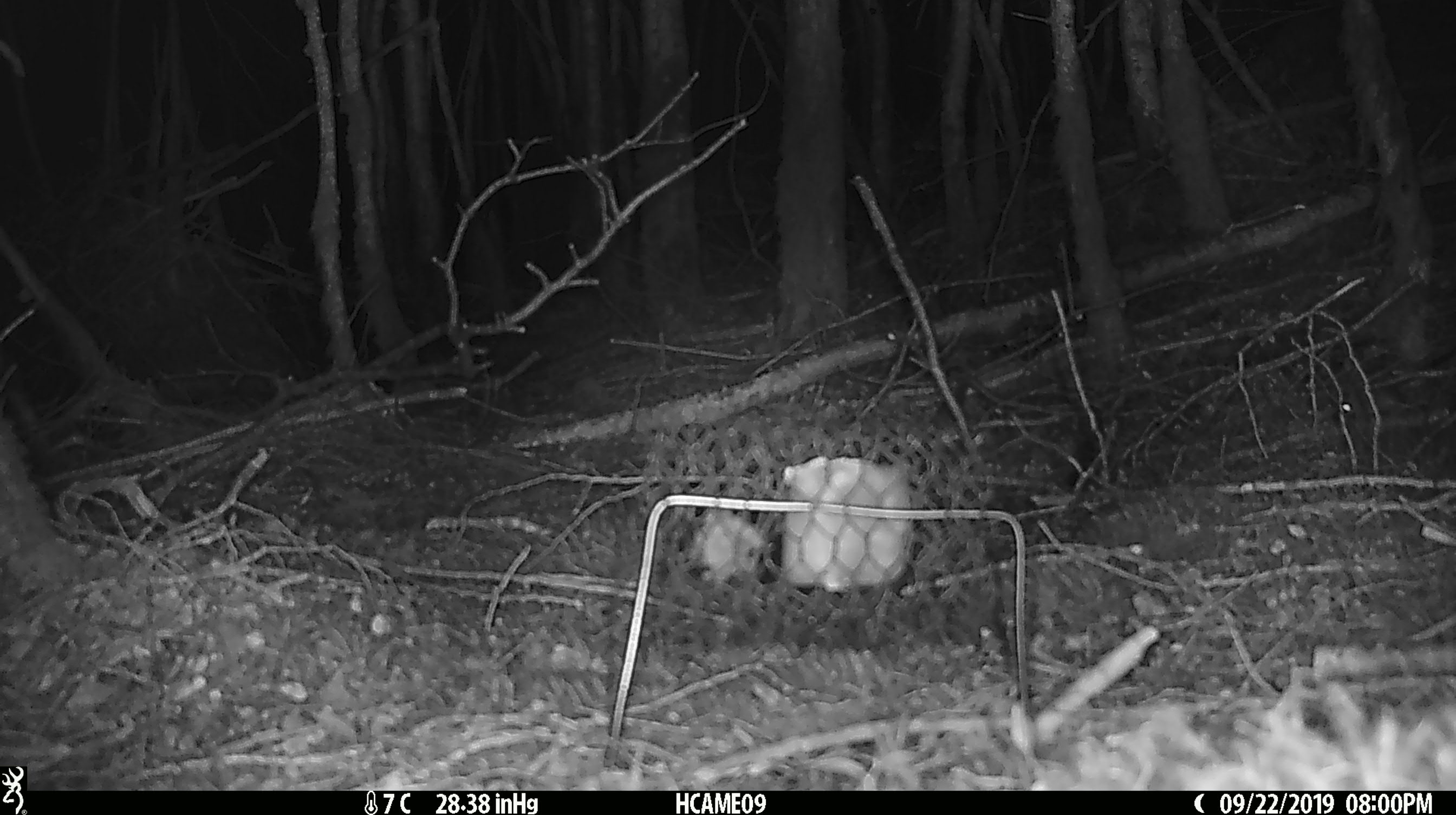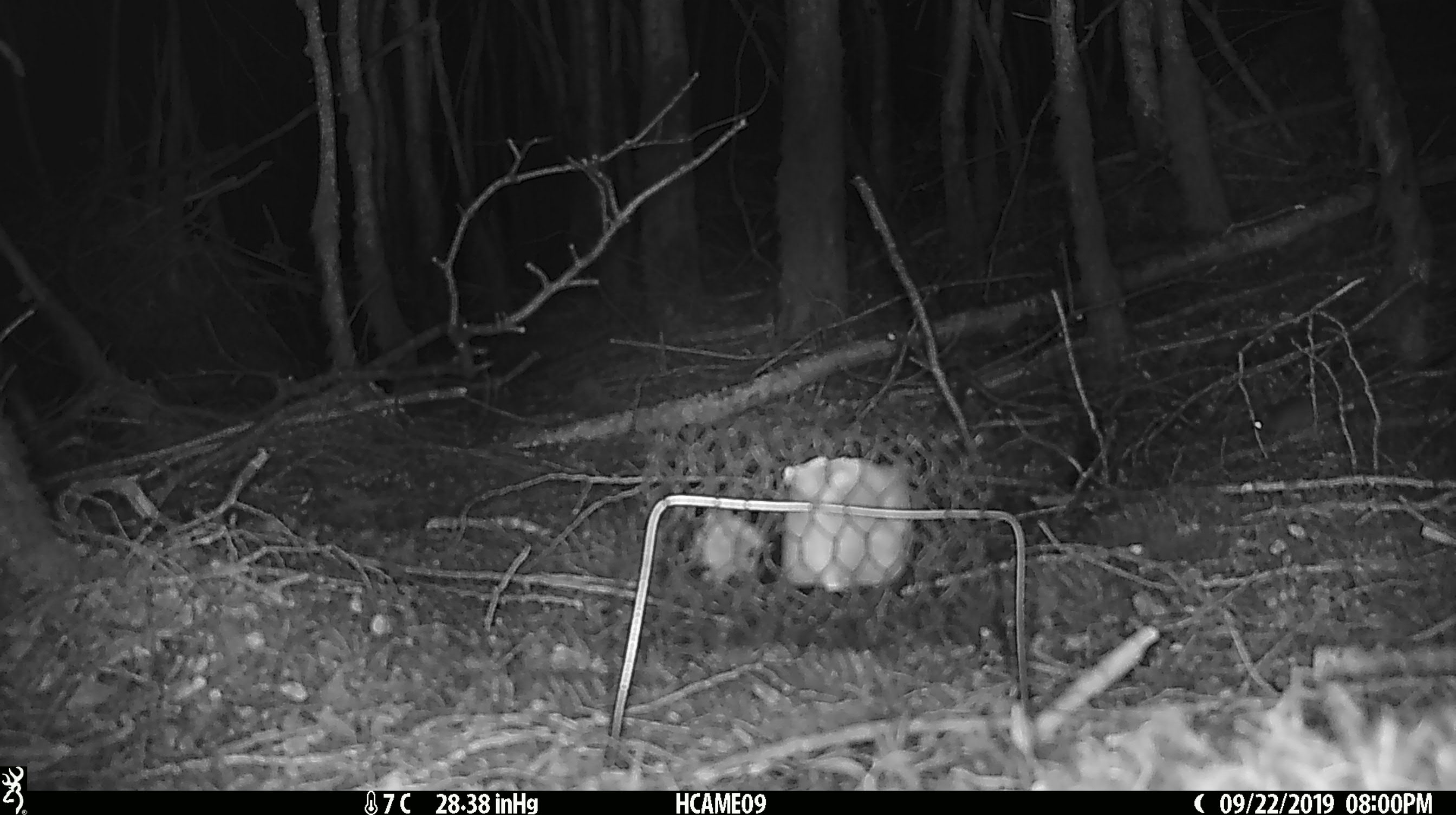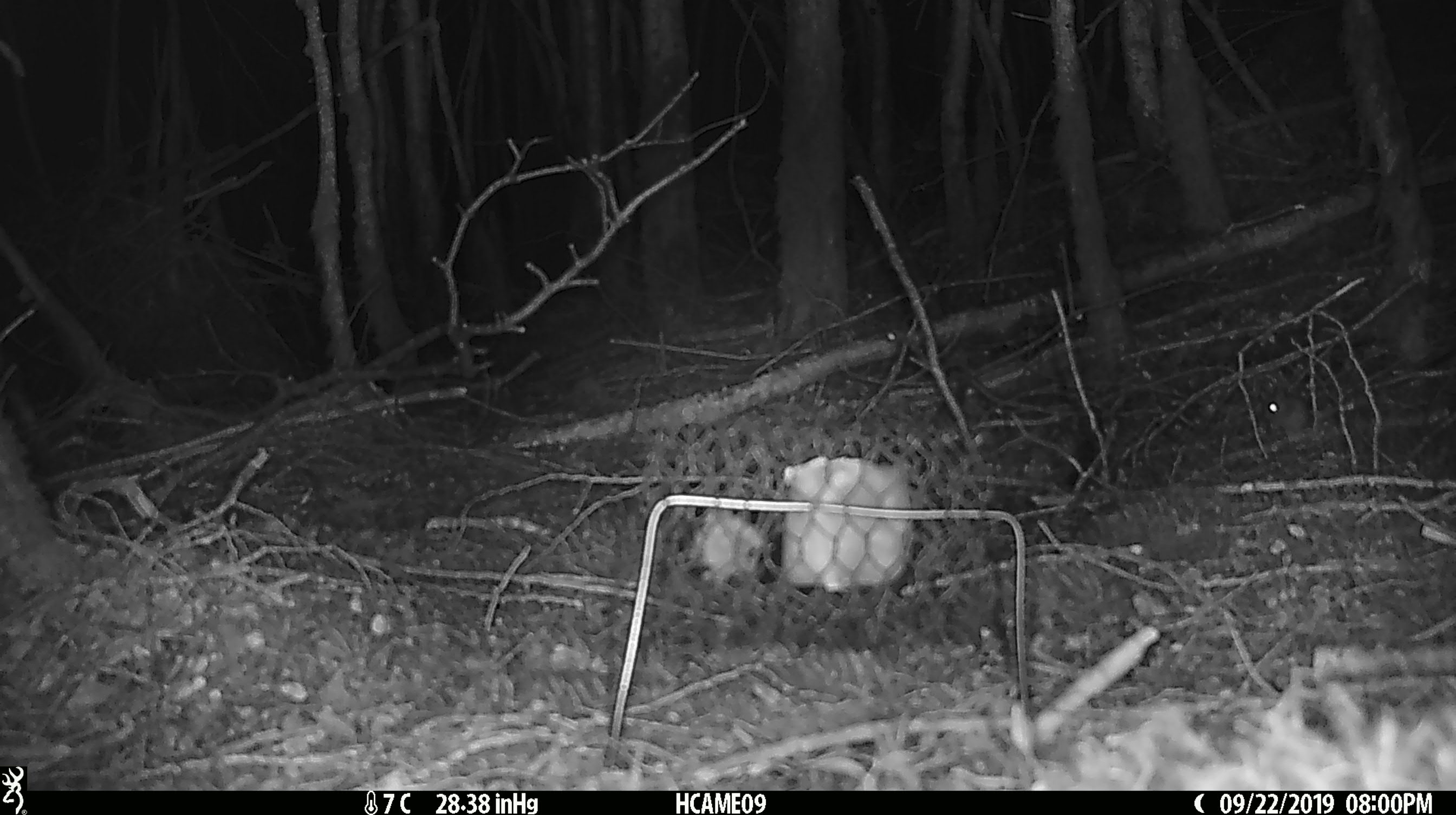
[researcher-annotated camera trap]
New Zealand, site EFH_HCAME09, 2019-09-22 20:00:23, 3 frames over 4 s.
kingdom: Animalia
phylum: Chordata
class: Mammalia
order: Rodentia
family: Muridae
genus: Mus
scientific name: Mus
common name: mouse